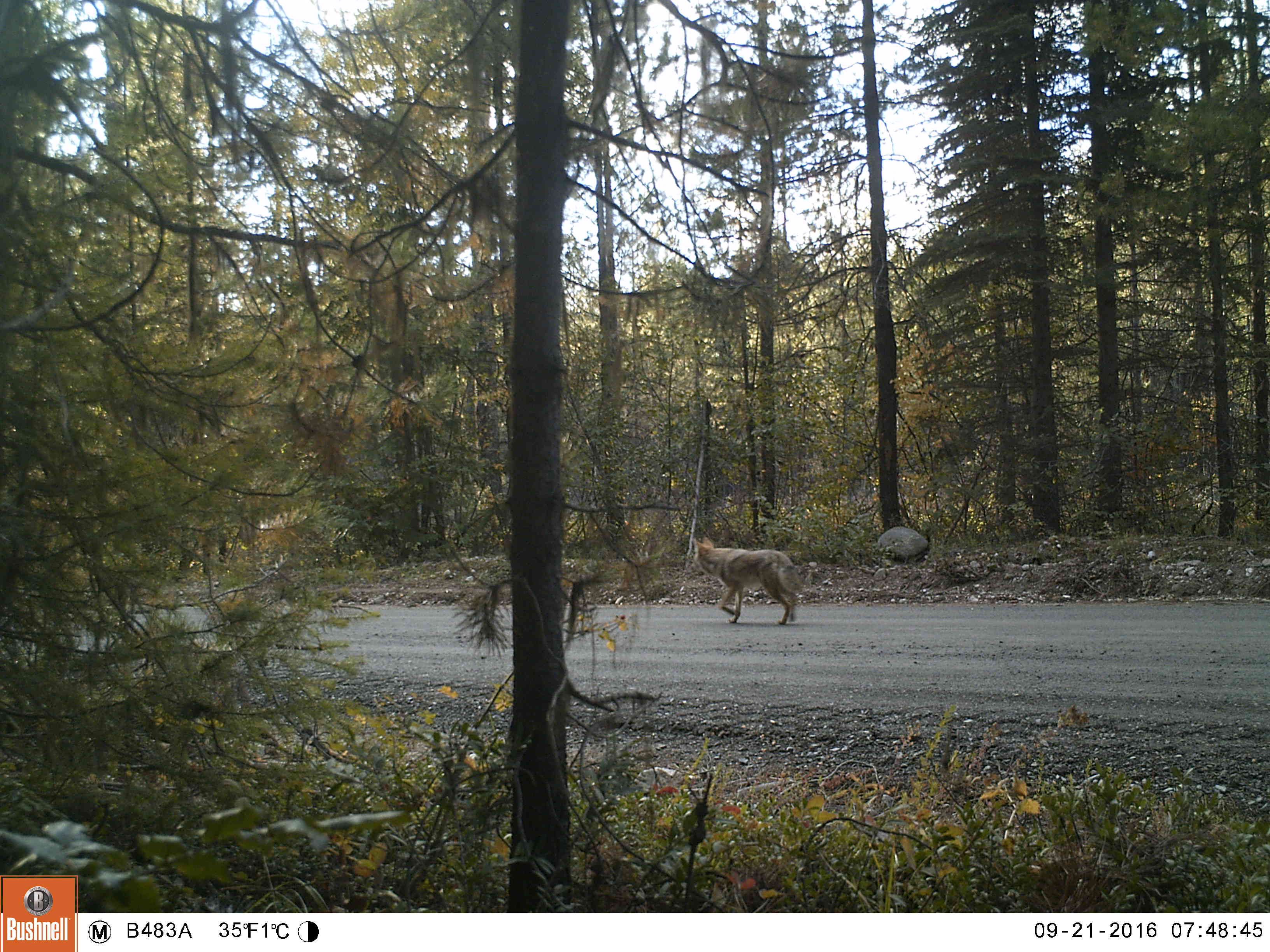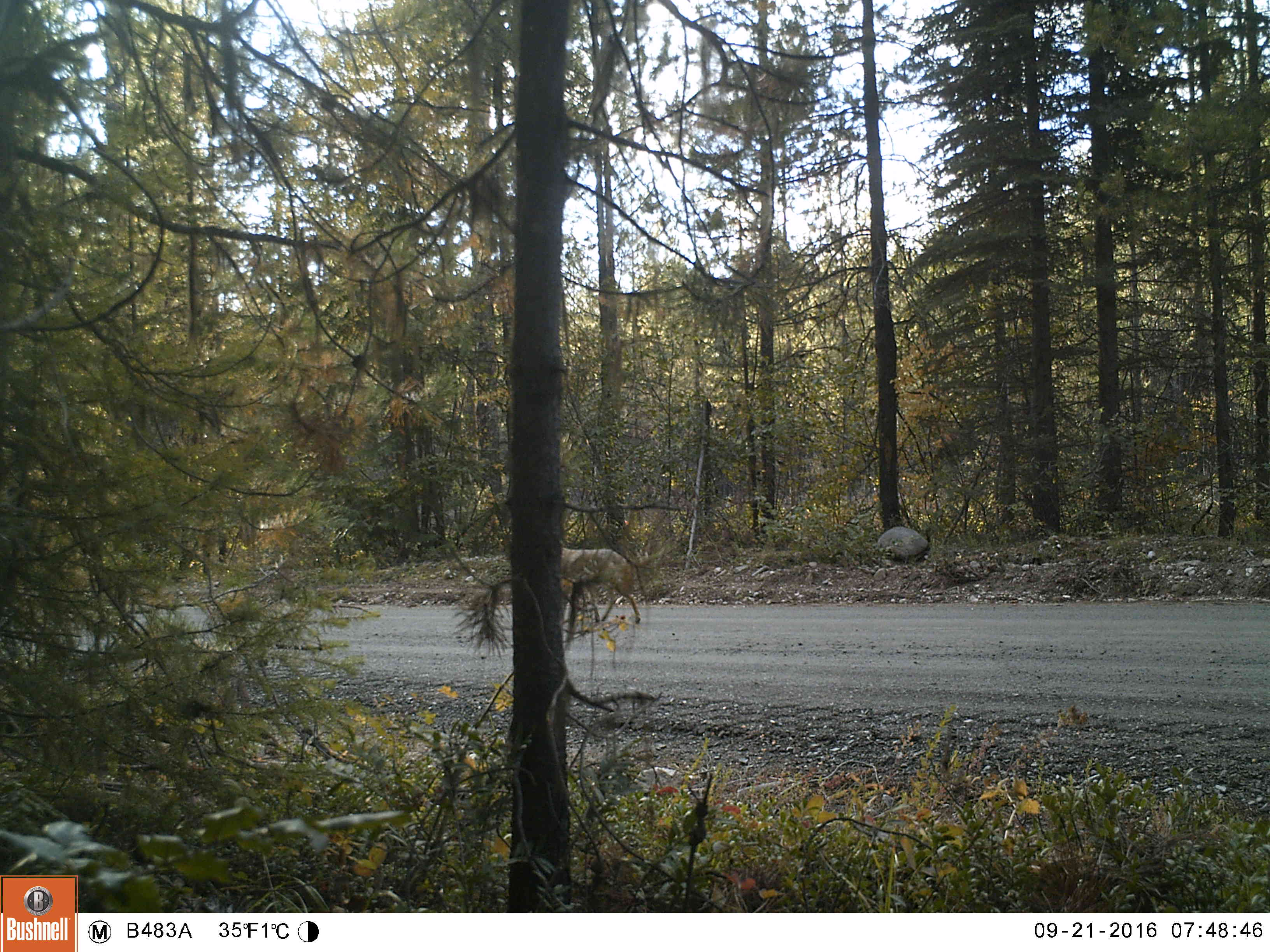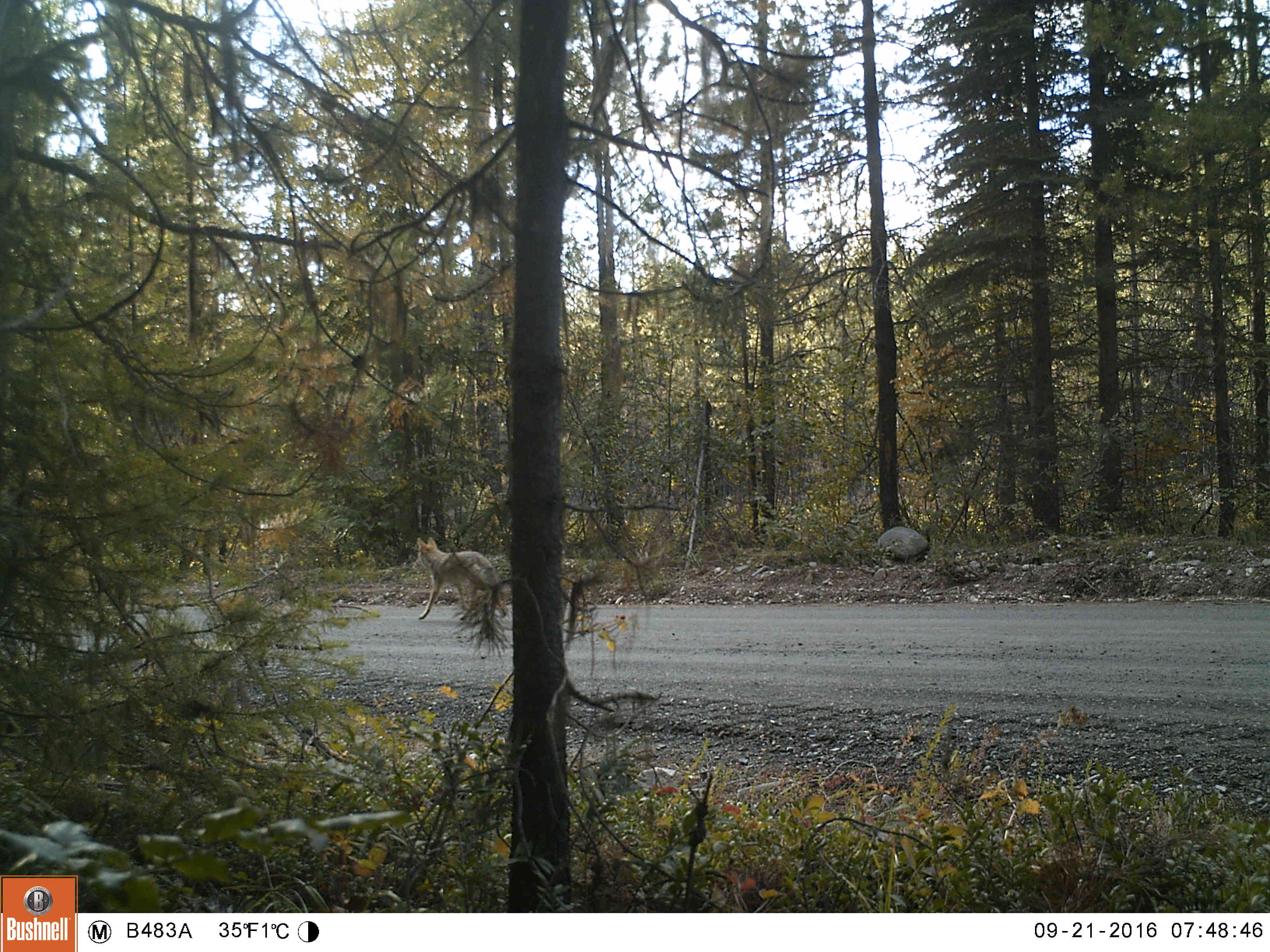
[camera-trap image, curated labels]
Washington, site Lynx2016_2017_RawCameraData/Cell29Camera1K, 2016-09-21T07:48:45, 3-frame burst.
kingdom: Animalia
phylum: Chordata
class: Mammalia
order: Carnivora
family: Canidae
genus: Canis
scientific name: Canis latrans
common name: coyote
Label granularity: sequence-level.